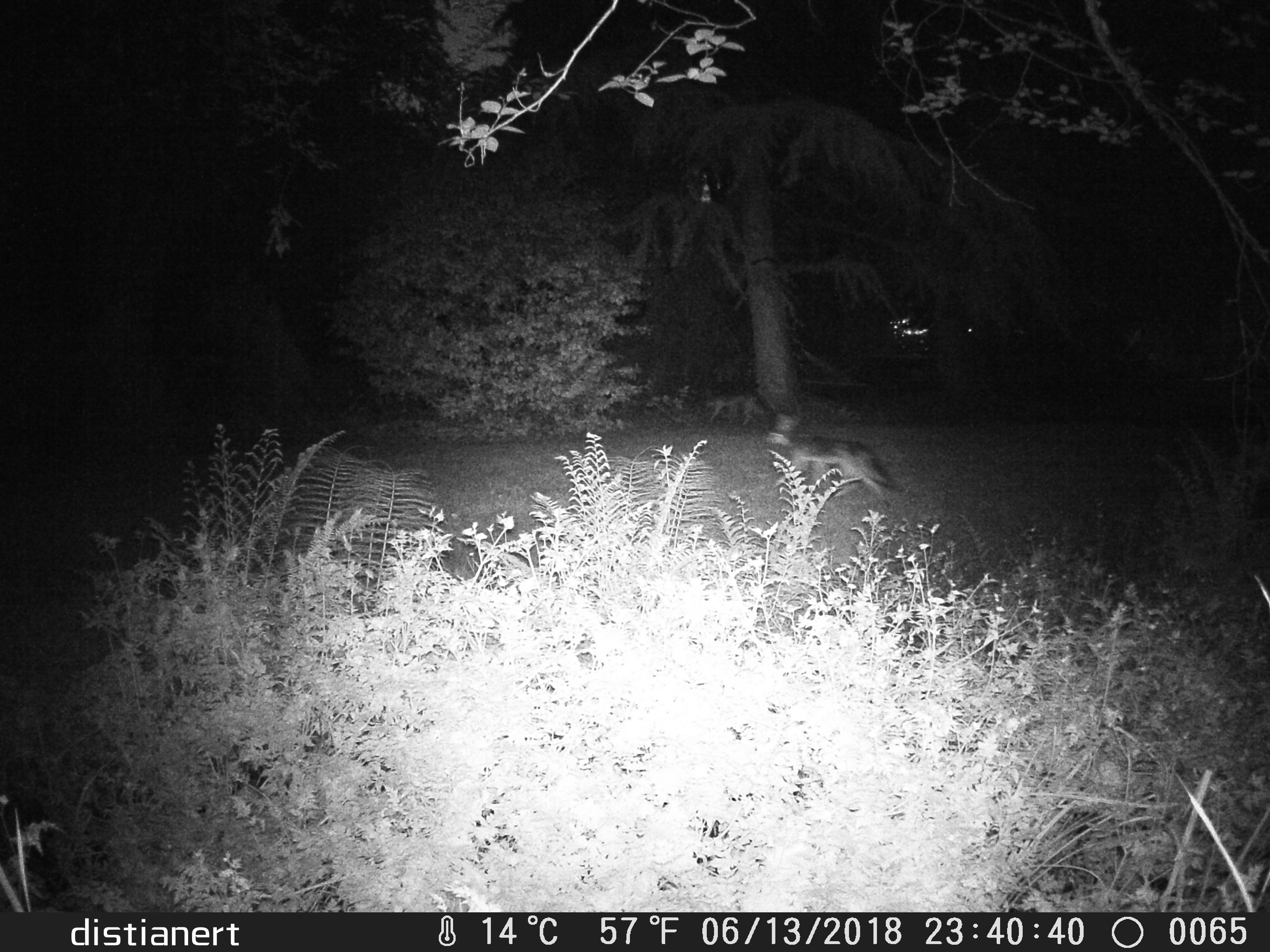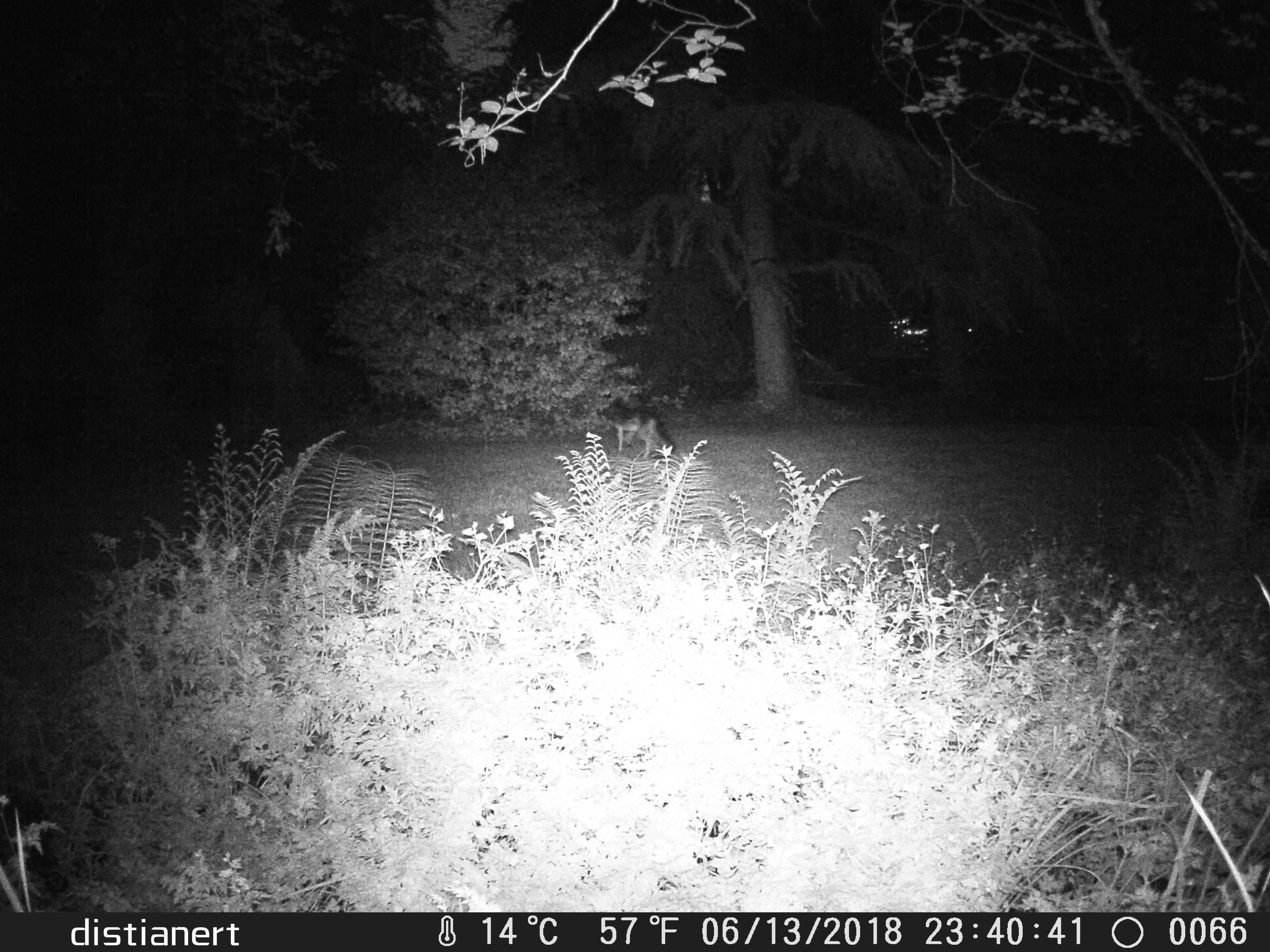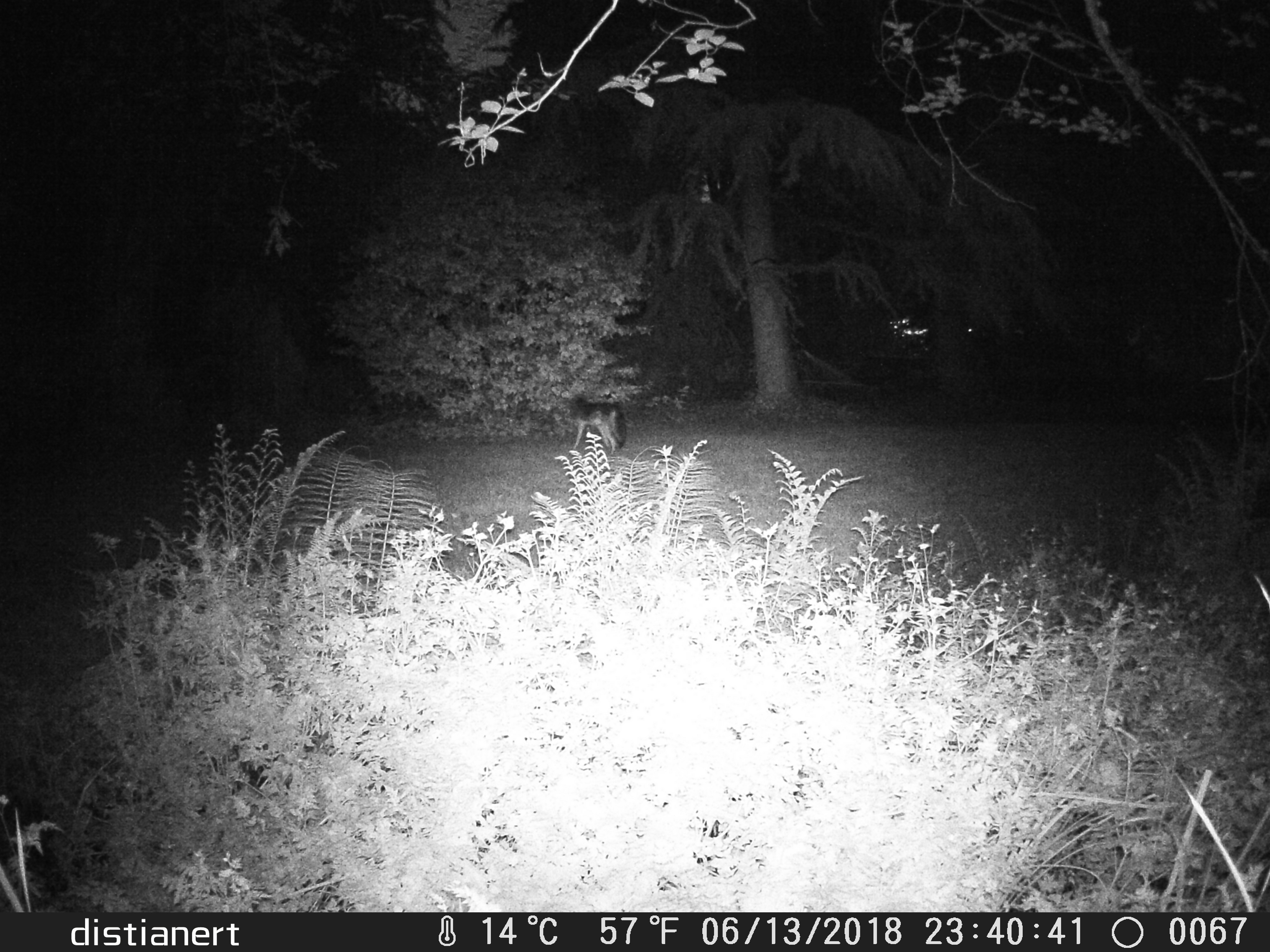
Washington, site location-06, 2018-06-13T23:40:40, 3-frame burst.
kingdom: Animalia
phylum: Chordata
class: Mammalia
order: Carnivora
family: Canidae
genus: Canis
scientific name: Canis latrans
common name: coyote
Coyote (Canis latrans).